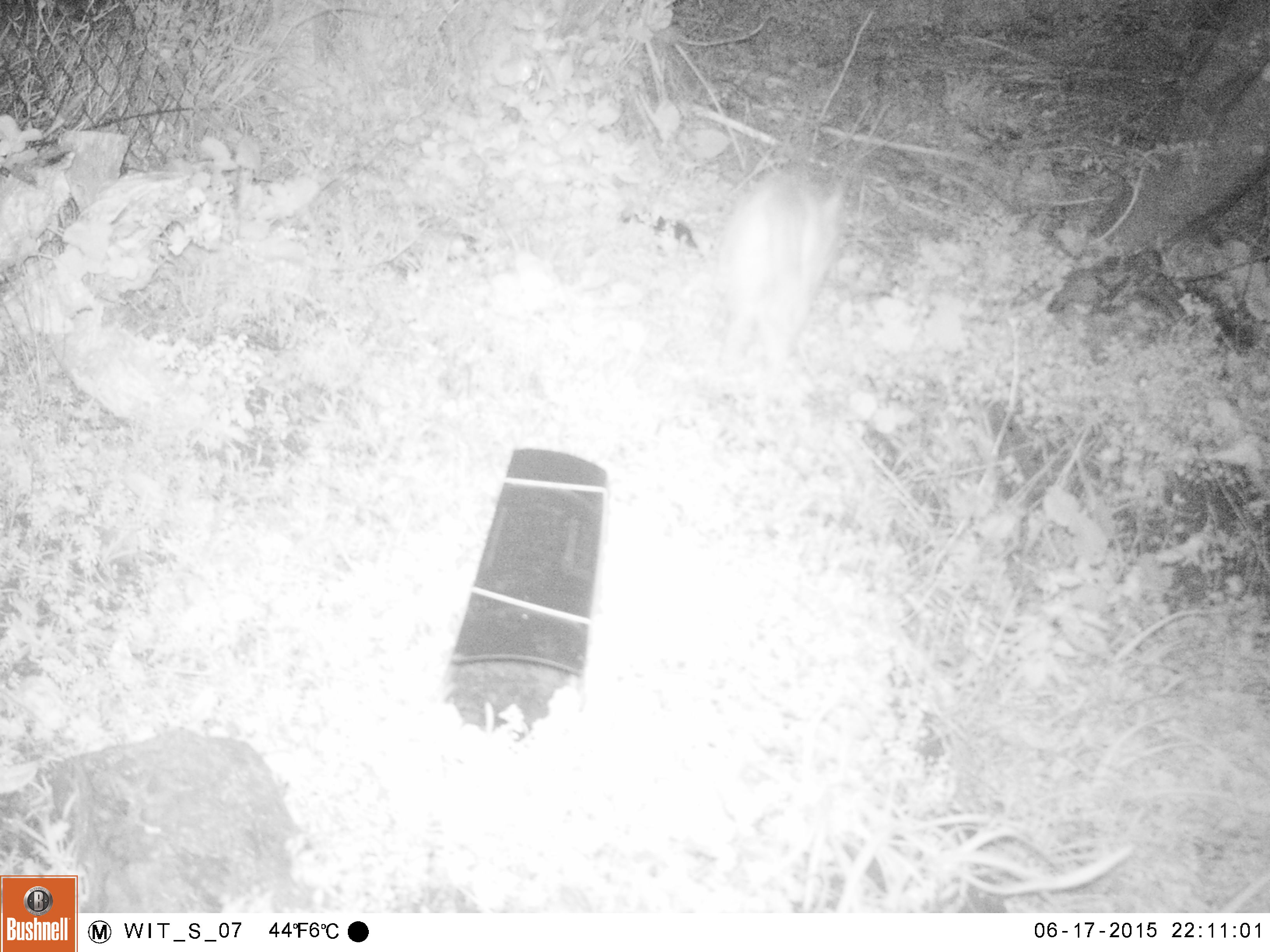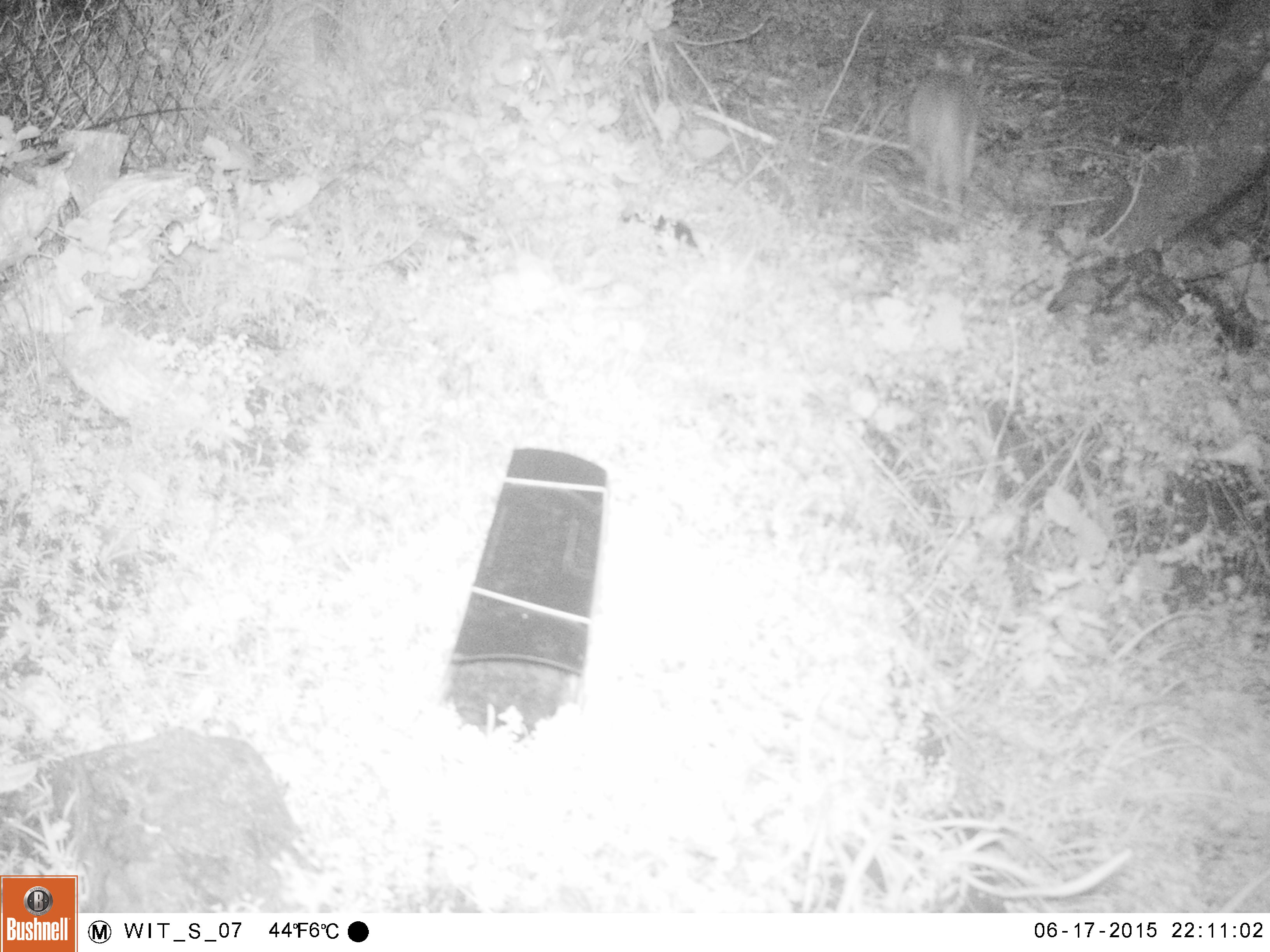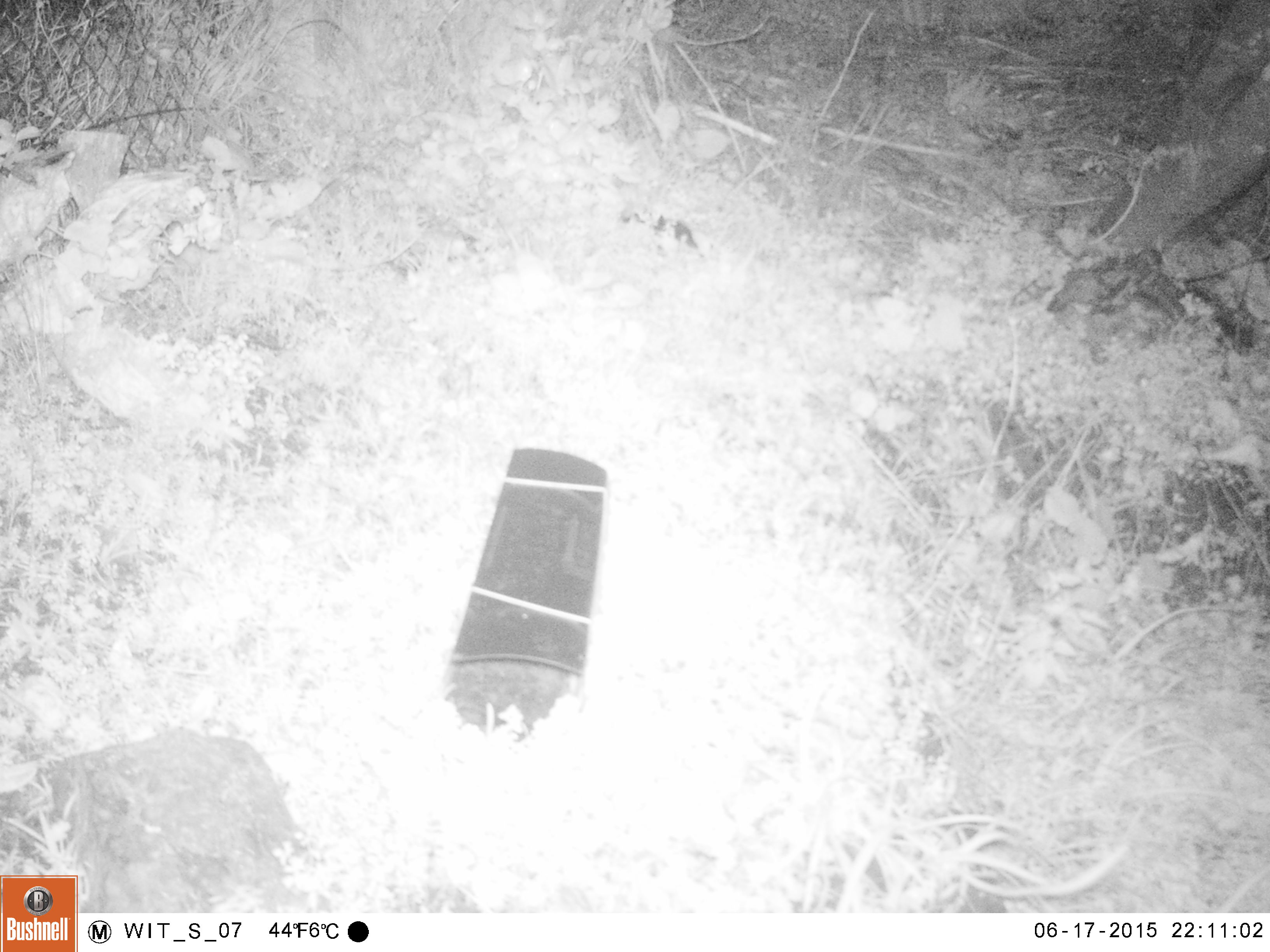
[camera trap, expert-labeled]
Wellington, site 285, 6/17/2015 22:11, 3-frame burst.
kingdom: Animalia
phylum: Chordata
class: Mammalia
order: Carnivora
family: Felidae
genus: Felis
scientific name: Felis catus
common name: cat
Cat (Felis catus).